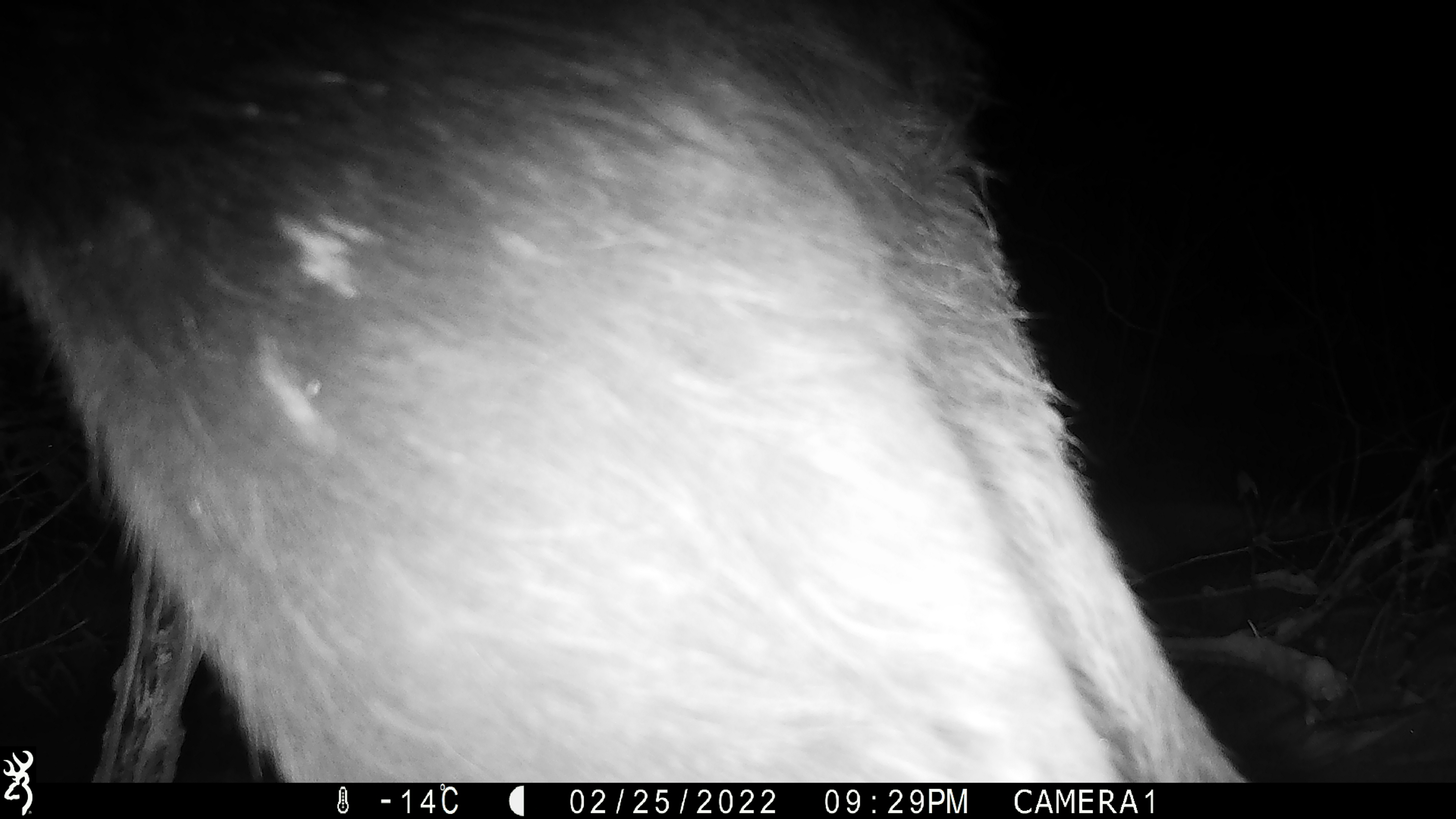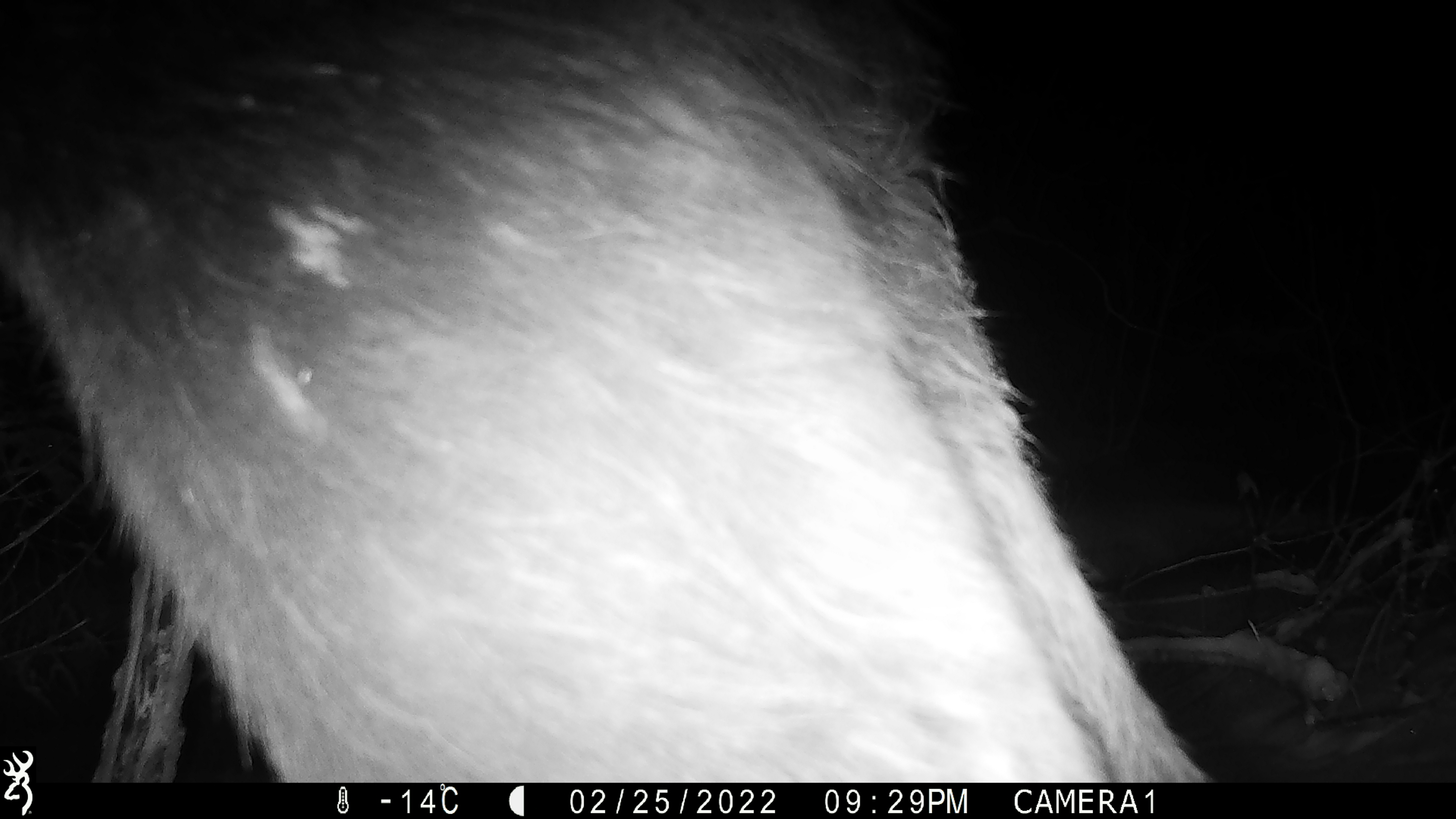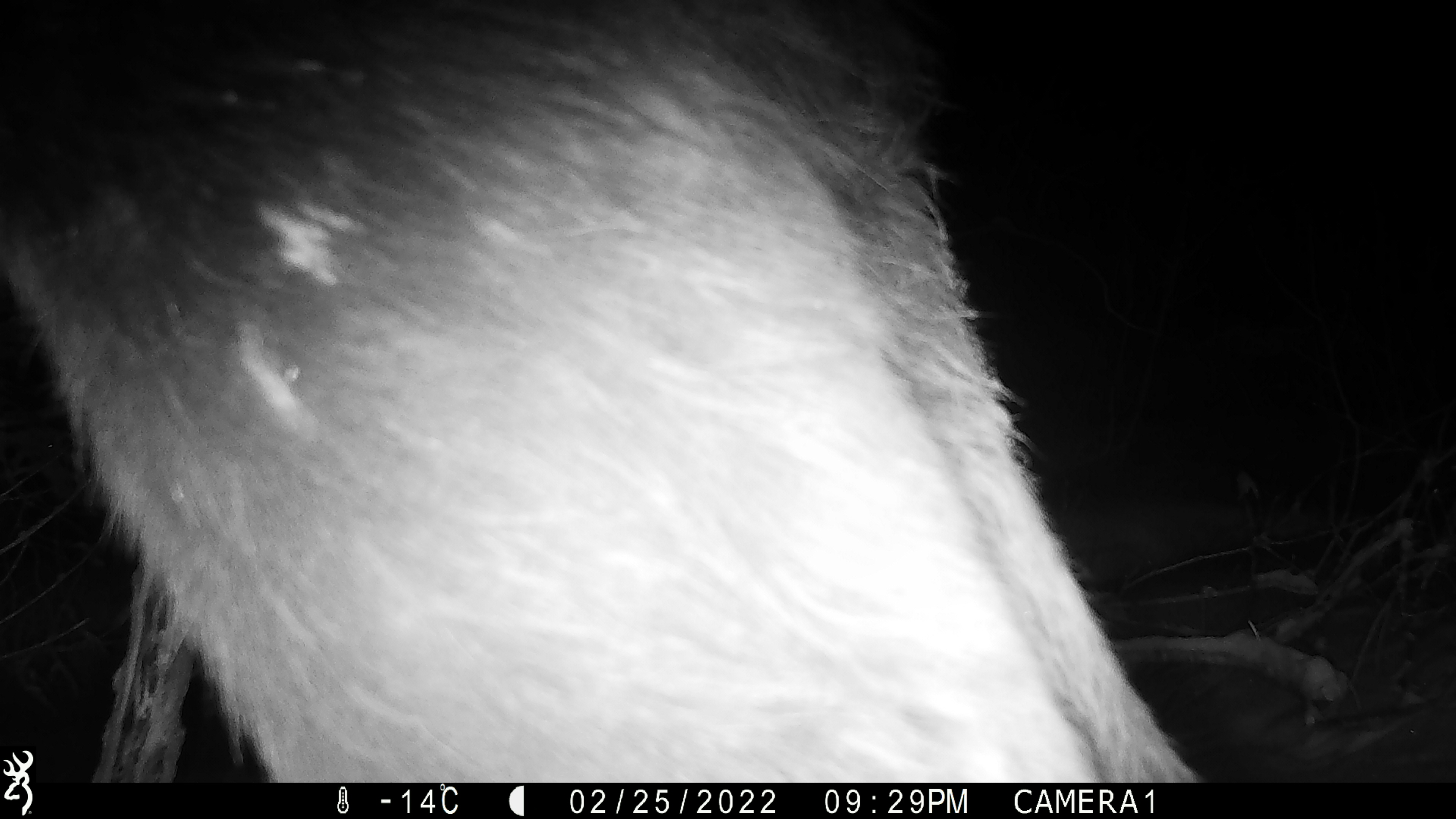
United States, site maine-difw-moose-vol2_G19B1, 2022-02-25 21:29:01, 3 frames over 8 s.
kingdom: Animalia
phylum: Chordata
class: Mammalia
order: Artiodactyla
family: Cervidae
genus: Alces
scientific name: Alces alces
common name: moose